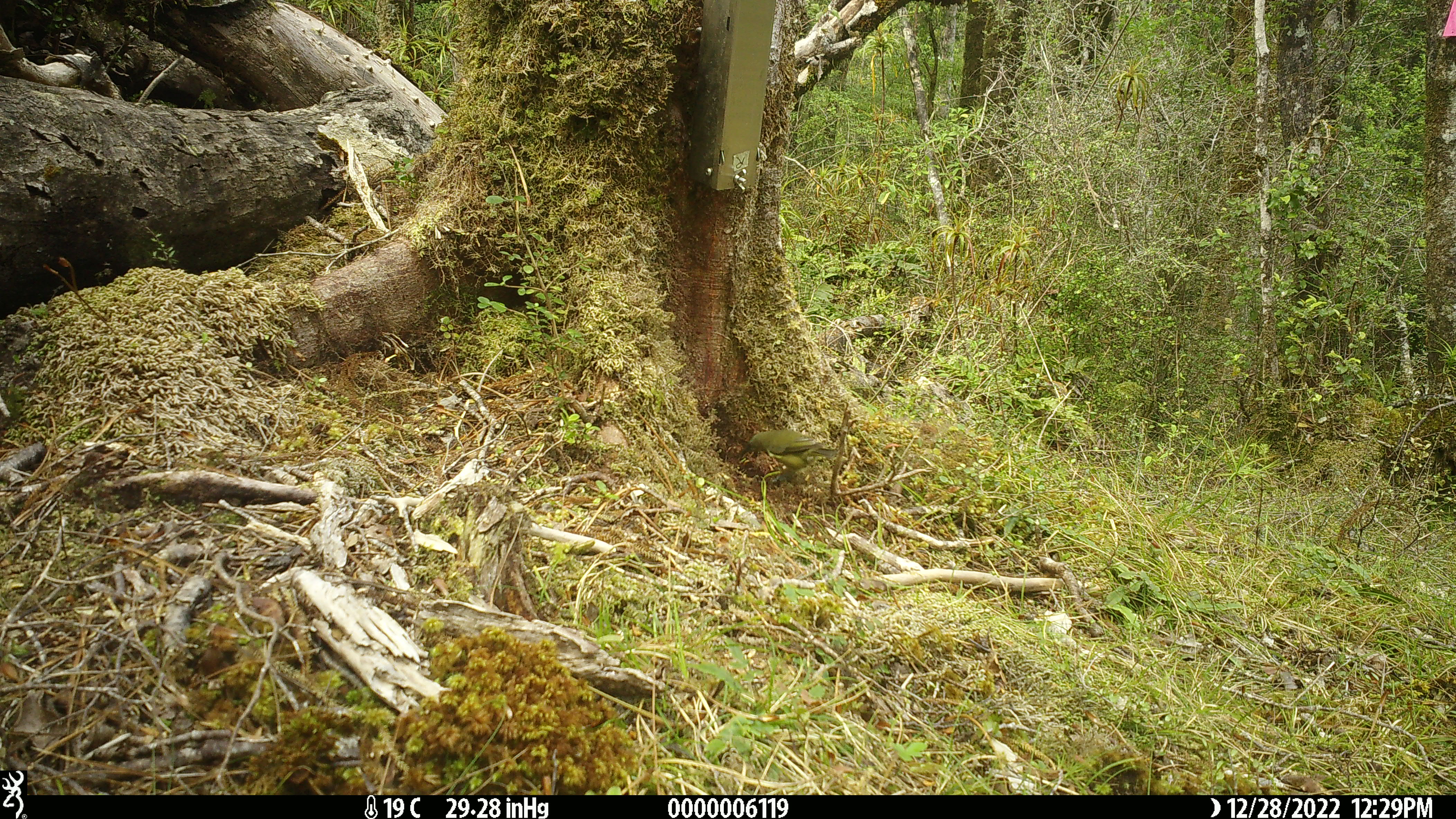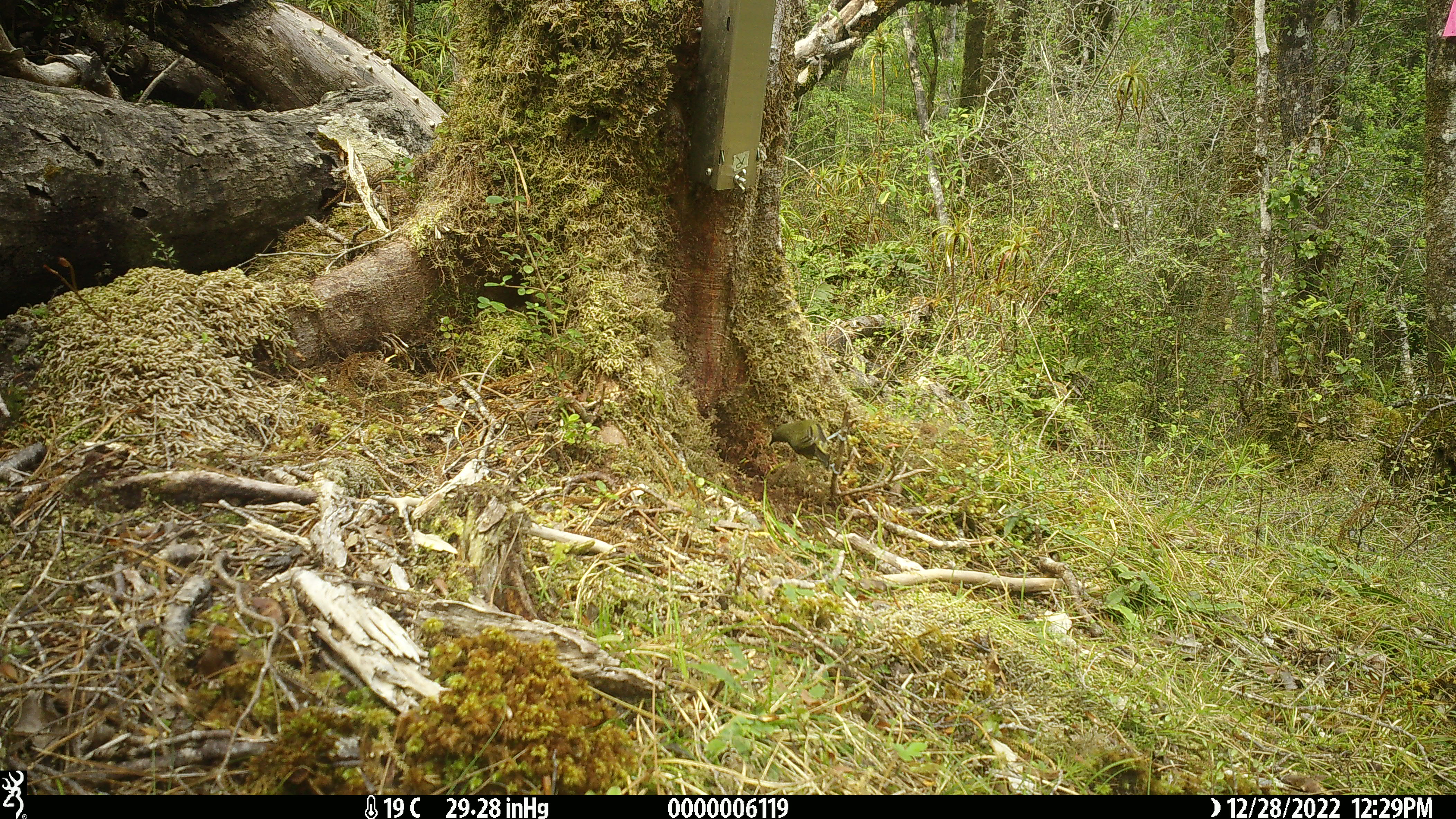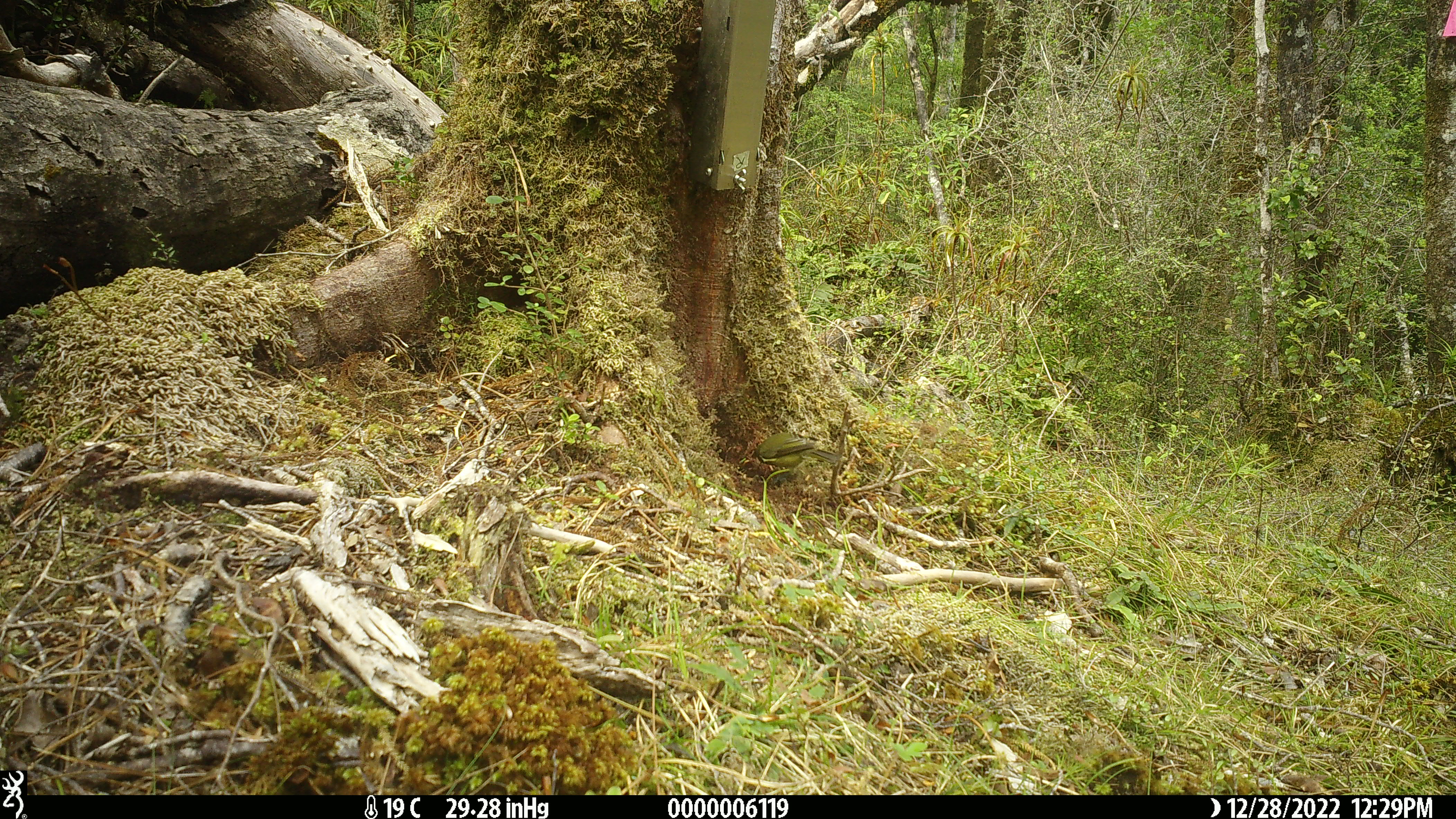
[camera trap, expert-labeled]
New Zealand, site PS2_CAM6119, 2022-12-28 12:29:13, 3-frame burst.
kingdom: Animalia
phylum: Chordata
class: Aves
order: Passeriformes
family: Meliphagidae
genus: Anthornis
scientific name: Anthornis melanura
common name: new zealand bellbird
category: bellbird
Bellbird (new zealand bellbird) (Anthornis melanura).